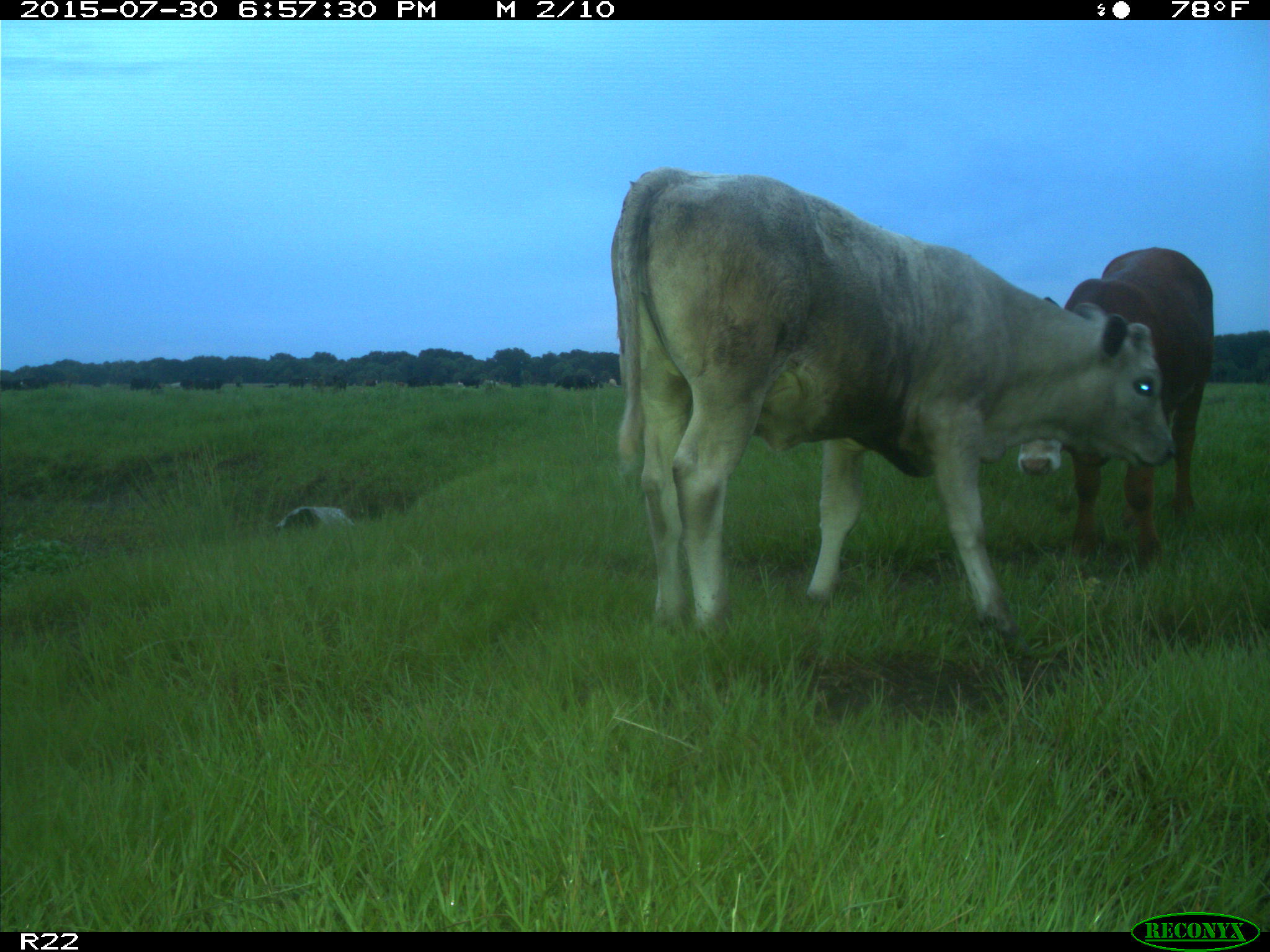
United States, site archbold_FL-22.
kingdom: Animalia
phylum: Chordata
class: Mammalia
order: Artiodactyla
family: Bovidae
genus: Bos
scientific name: Bos taurus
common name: domestic cow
Bos taurus (domestic cow).